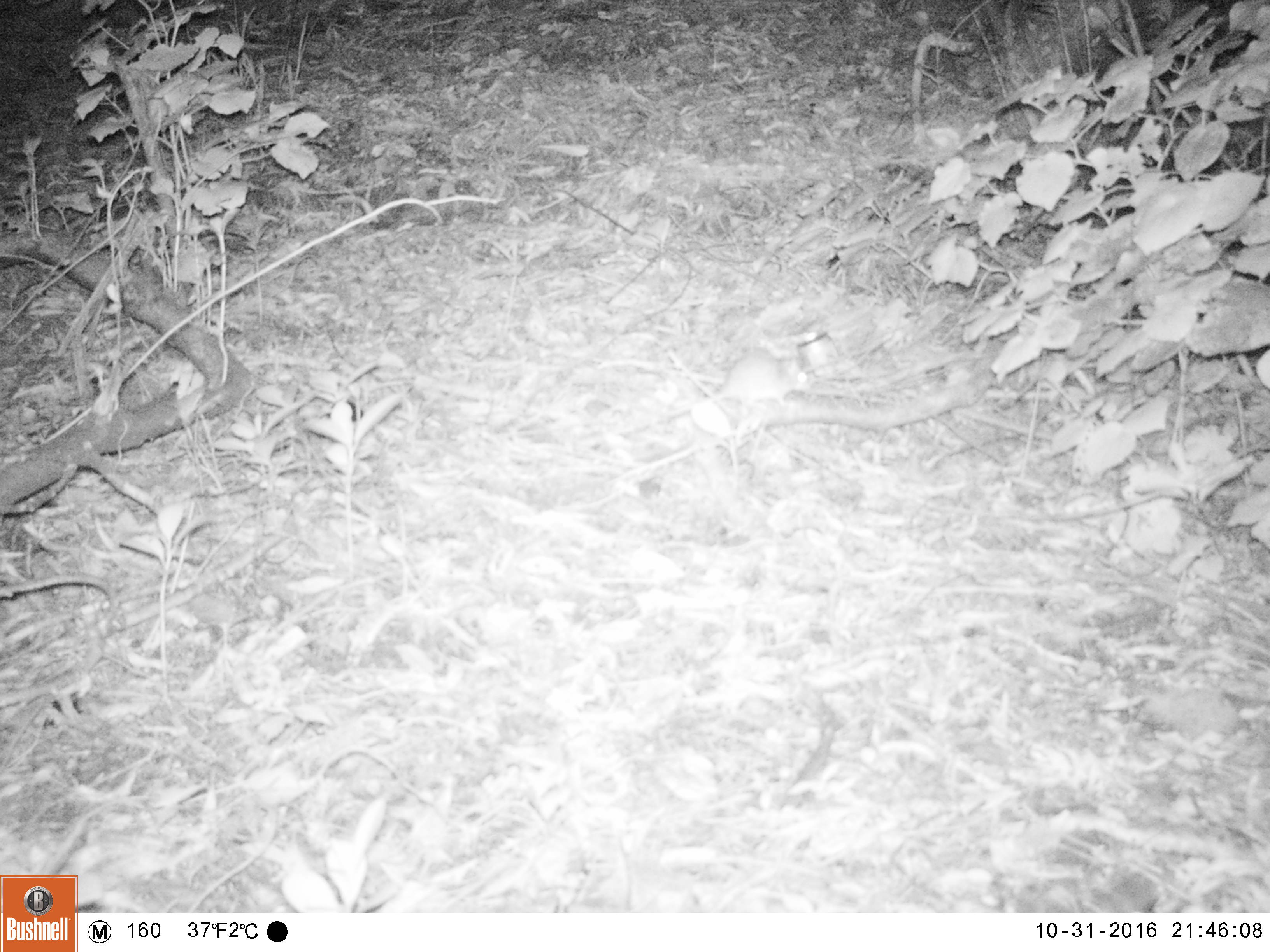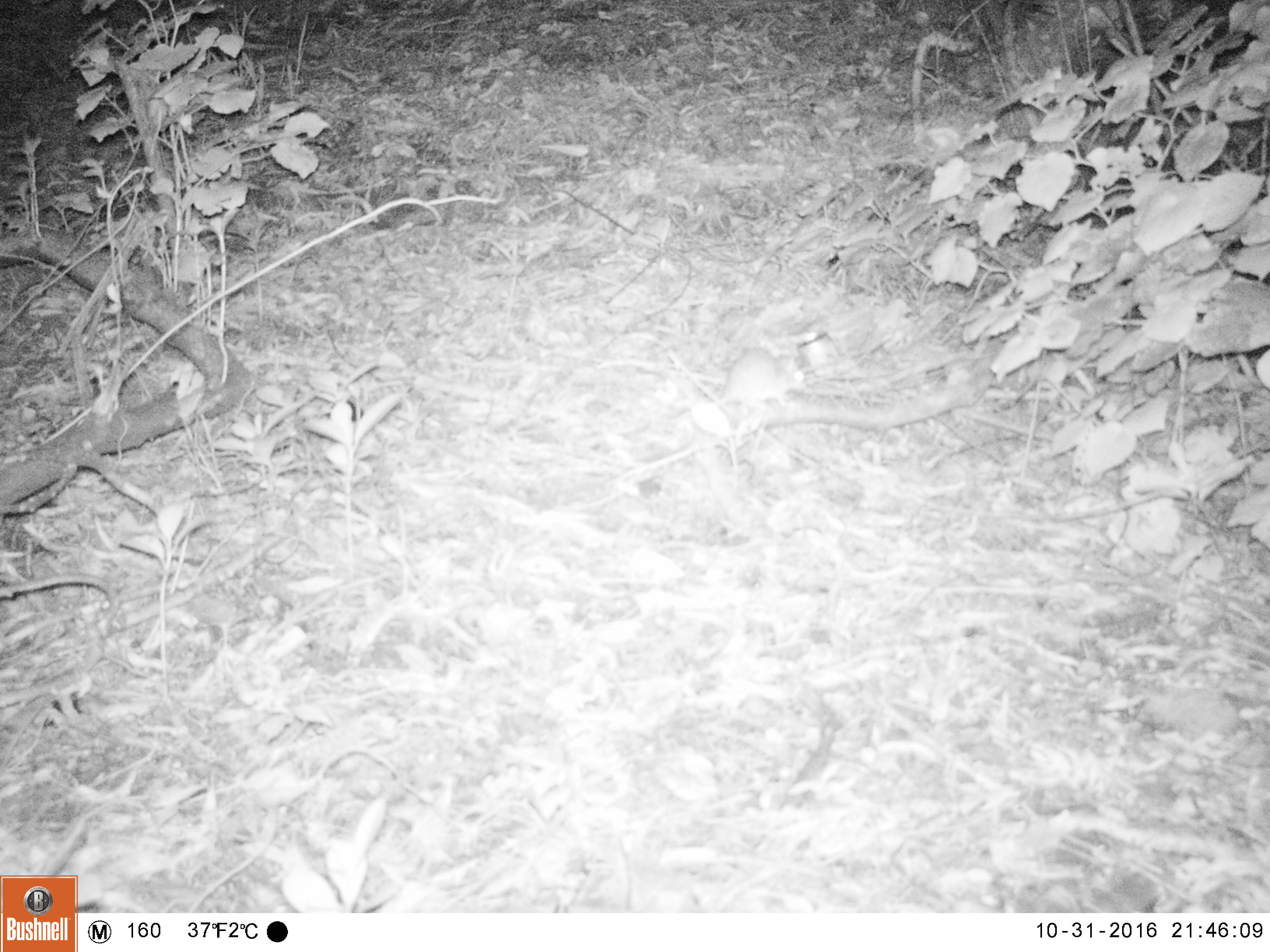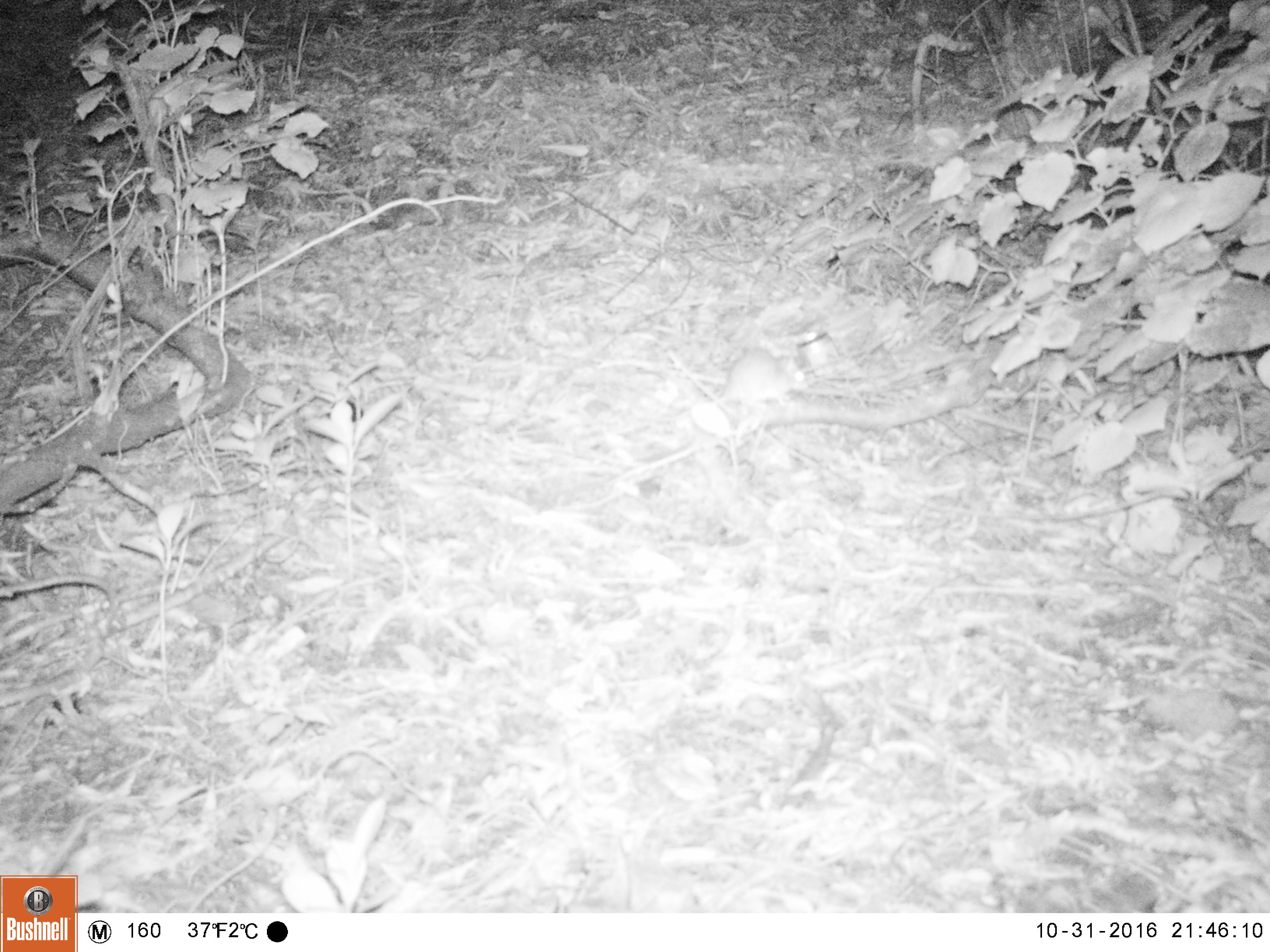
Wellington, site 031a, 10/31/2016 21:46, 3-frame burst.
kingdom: Animalia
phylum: Chordata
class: Mammalia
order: Rodentia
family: Muridae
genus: Mus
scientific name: Mus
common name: mouse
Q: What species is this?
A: Mouse (Mus).